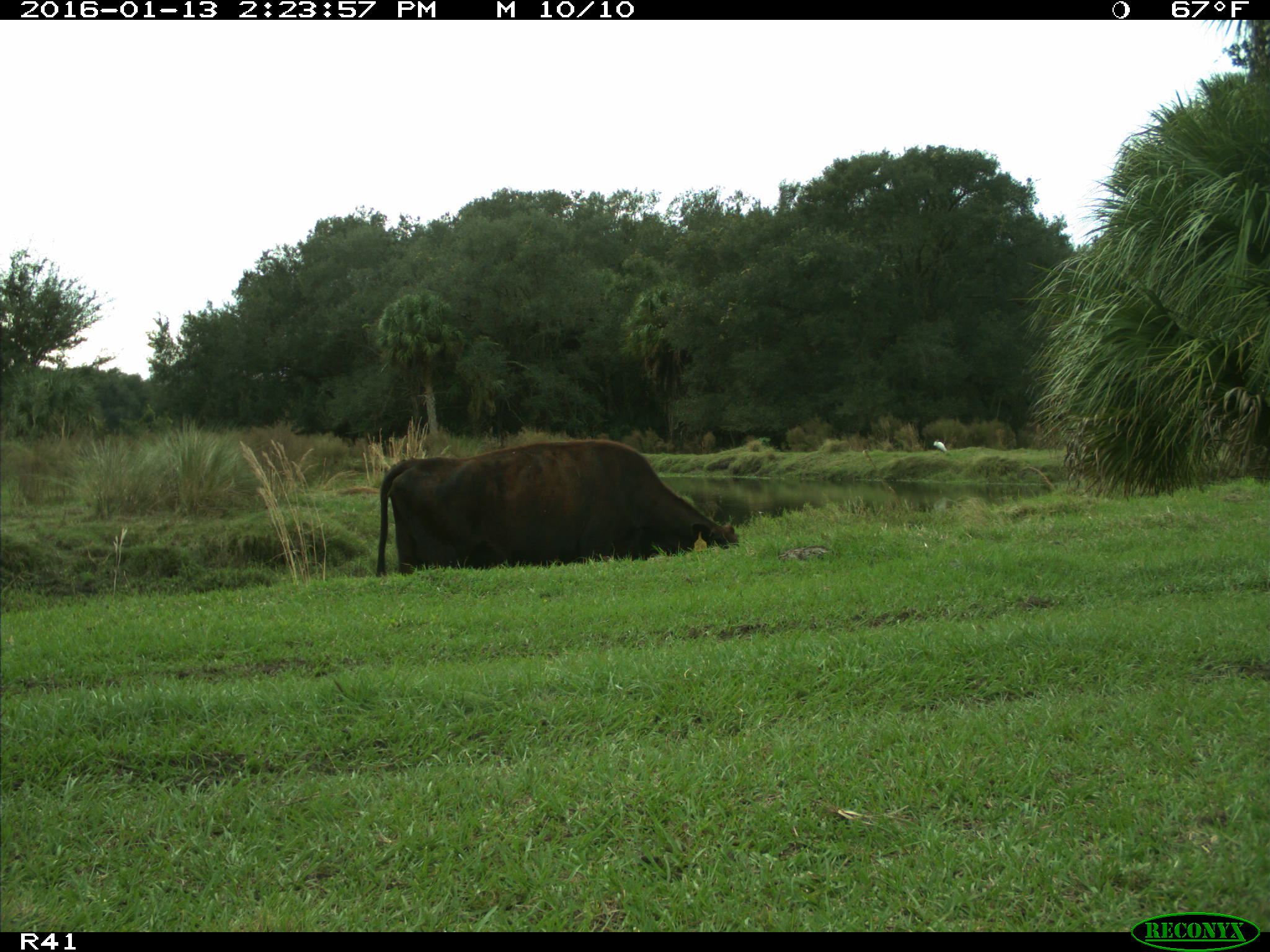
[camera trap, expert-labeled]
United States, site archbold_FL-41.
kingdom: Animalia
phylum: Chordata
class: Mammalia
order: Artiodactyla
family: Bovidae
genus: Bos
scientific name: Bos taurus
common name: domestic cow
Bos taurus (domestic cow).